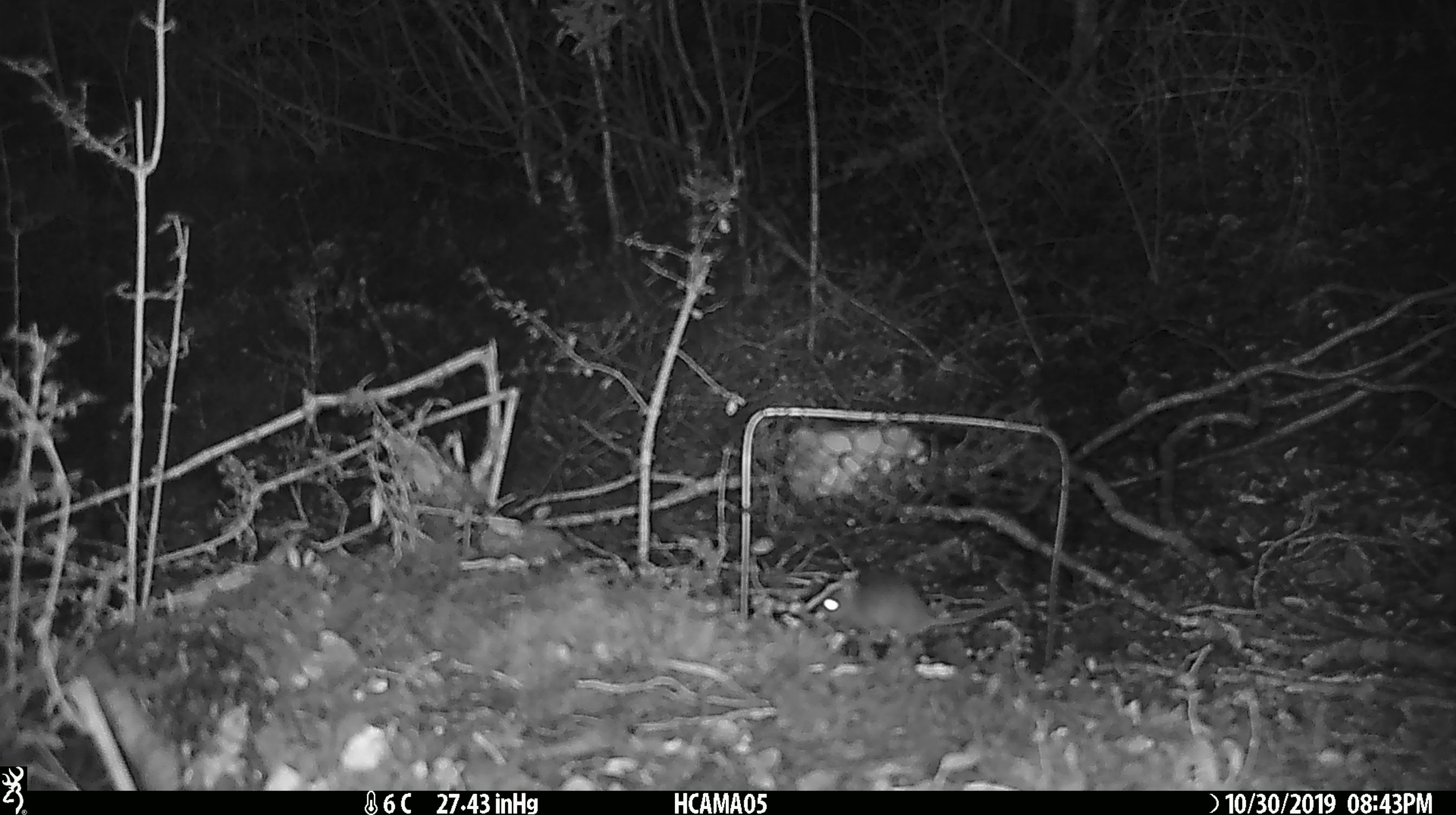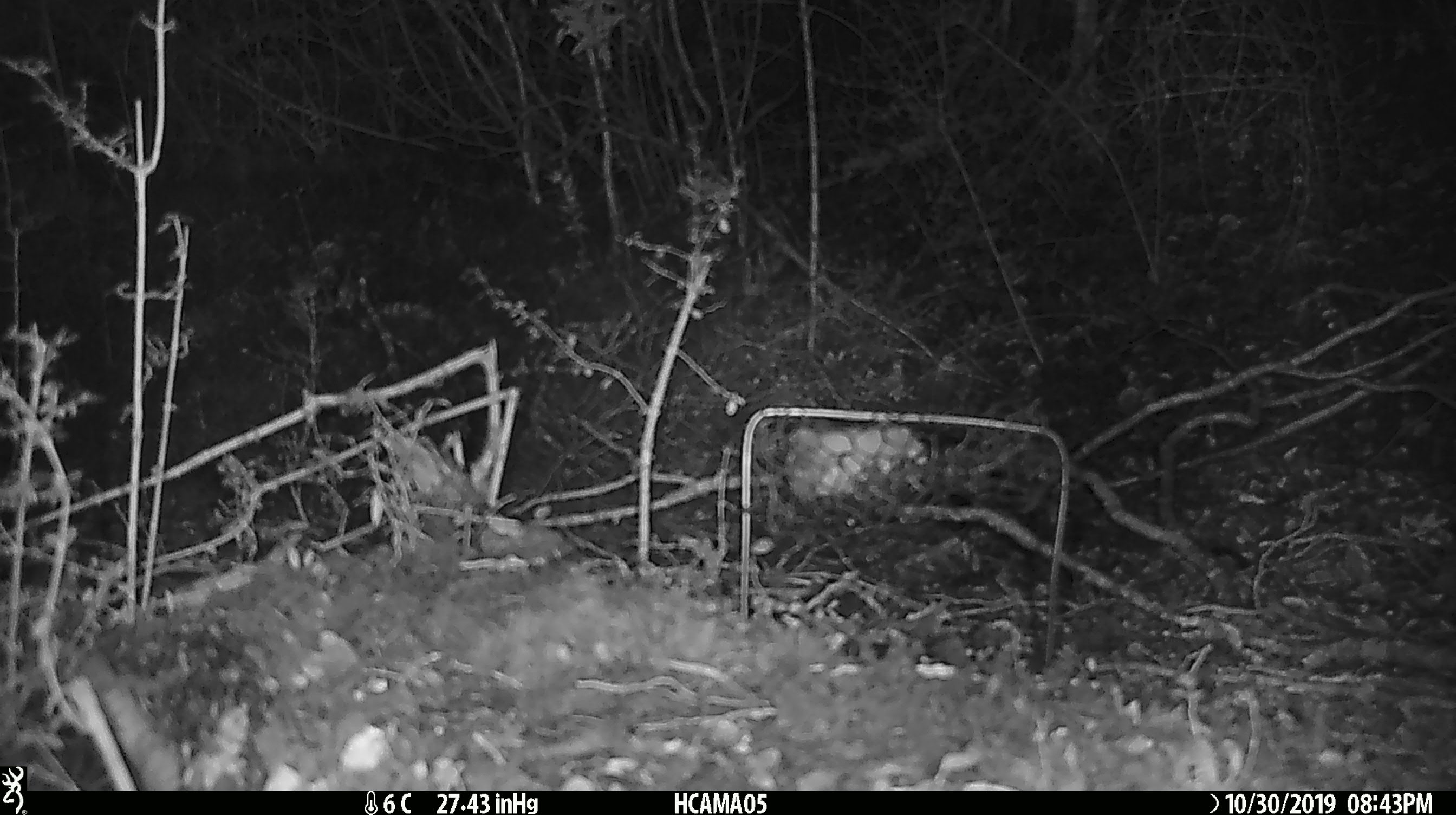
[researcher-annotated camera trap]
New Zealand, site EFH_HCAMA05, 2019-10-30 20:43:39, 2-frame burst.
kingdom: Animalia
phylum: Chordata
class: Mammalia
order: Rodentia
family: Muridae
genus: Mus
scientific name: Mus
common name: mouse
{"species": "mouse (Mus)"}